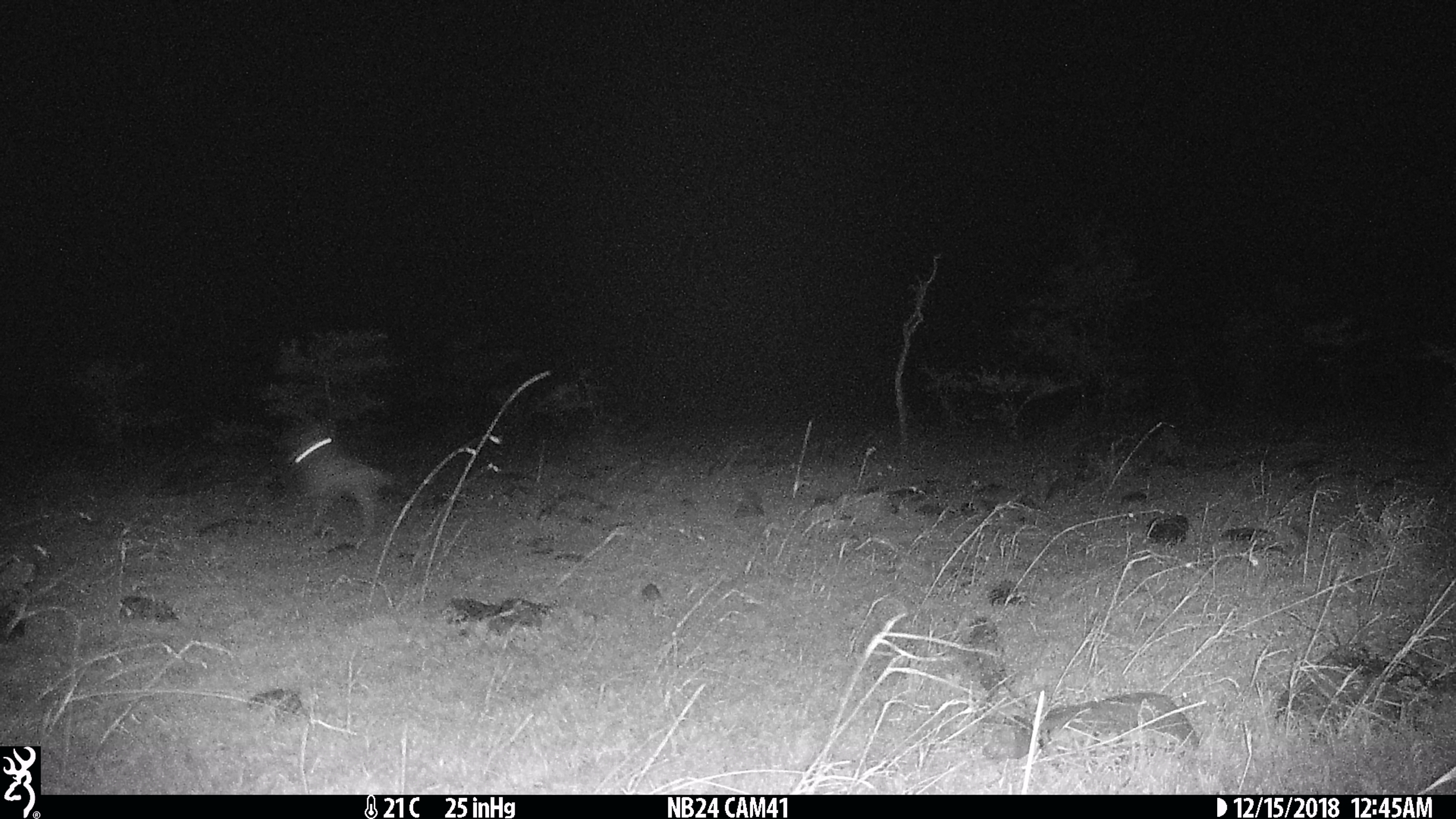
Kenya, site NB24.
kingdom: Animalia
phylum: Chordata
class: Mammalia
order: Carnivora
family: Canidae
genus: Lupulella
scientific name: Lupulella mesomelas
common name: black-backed jackal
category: jackal